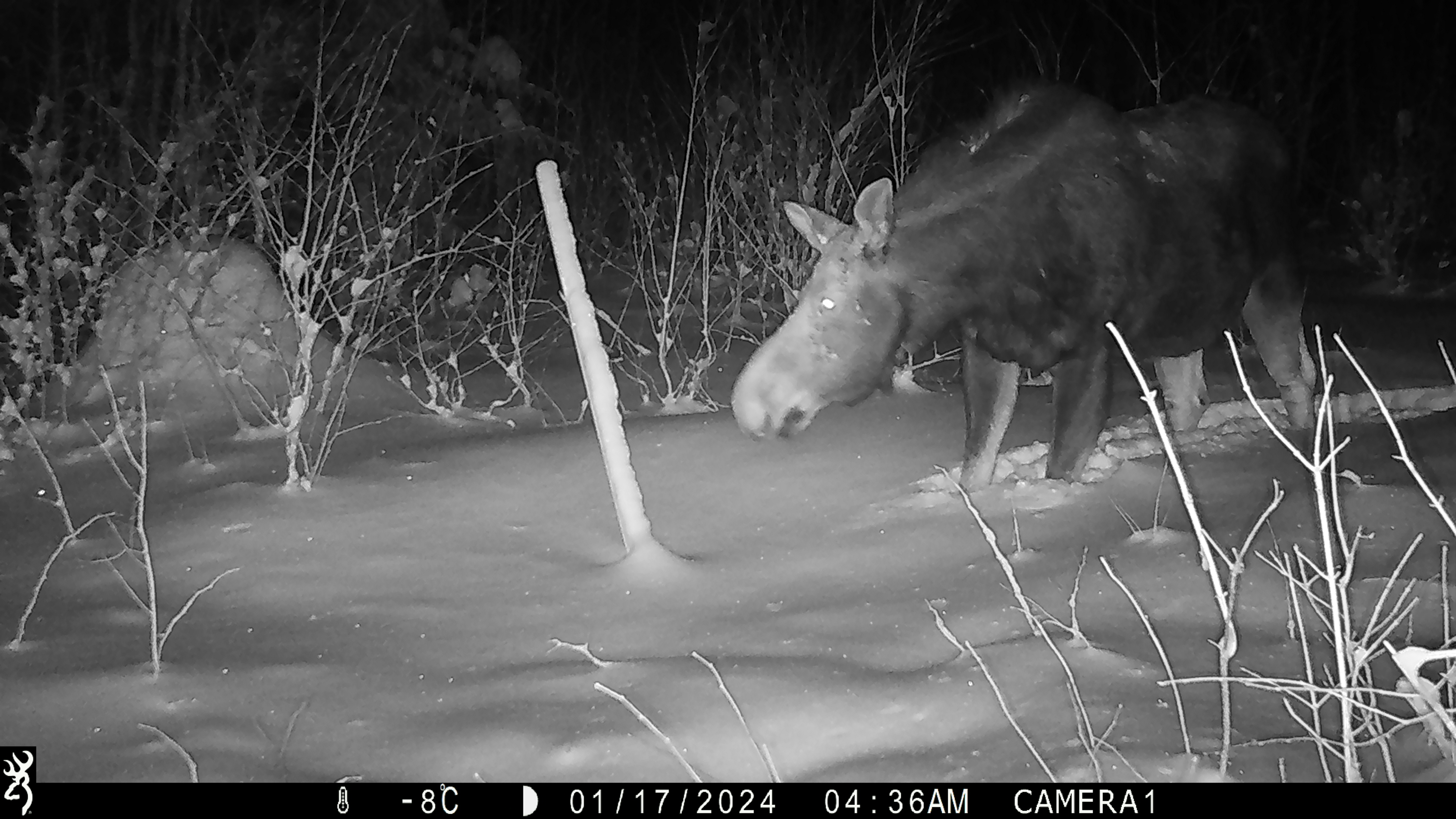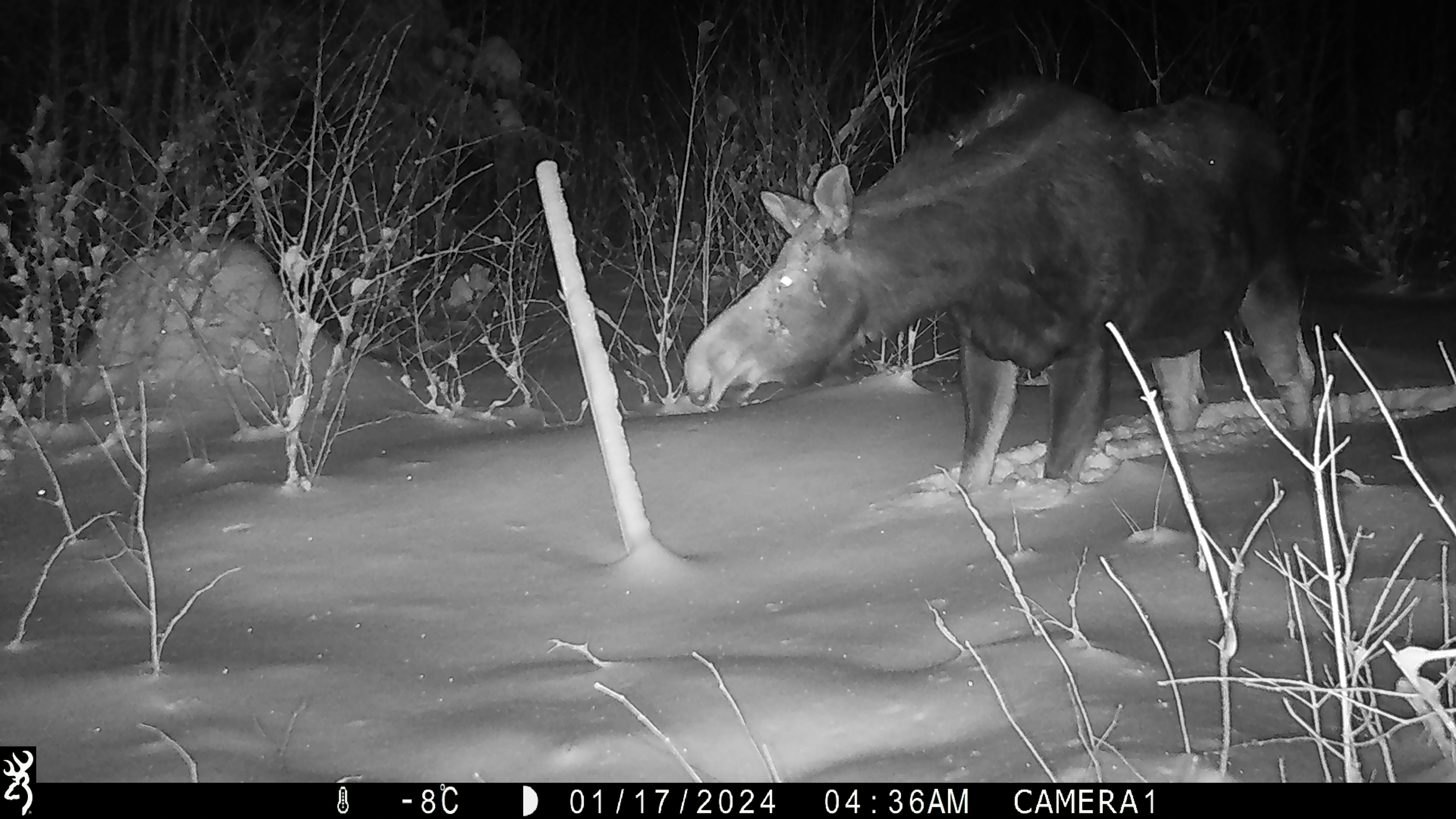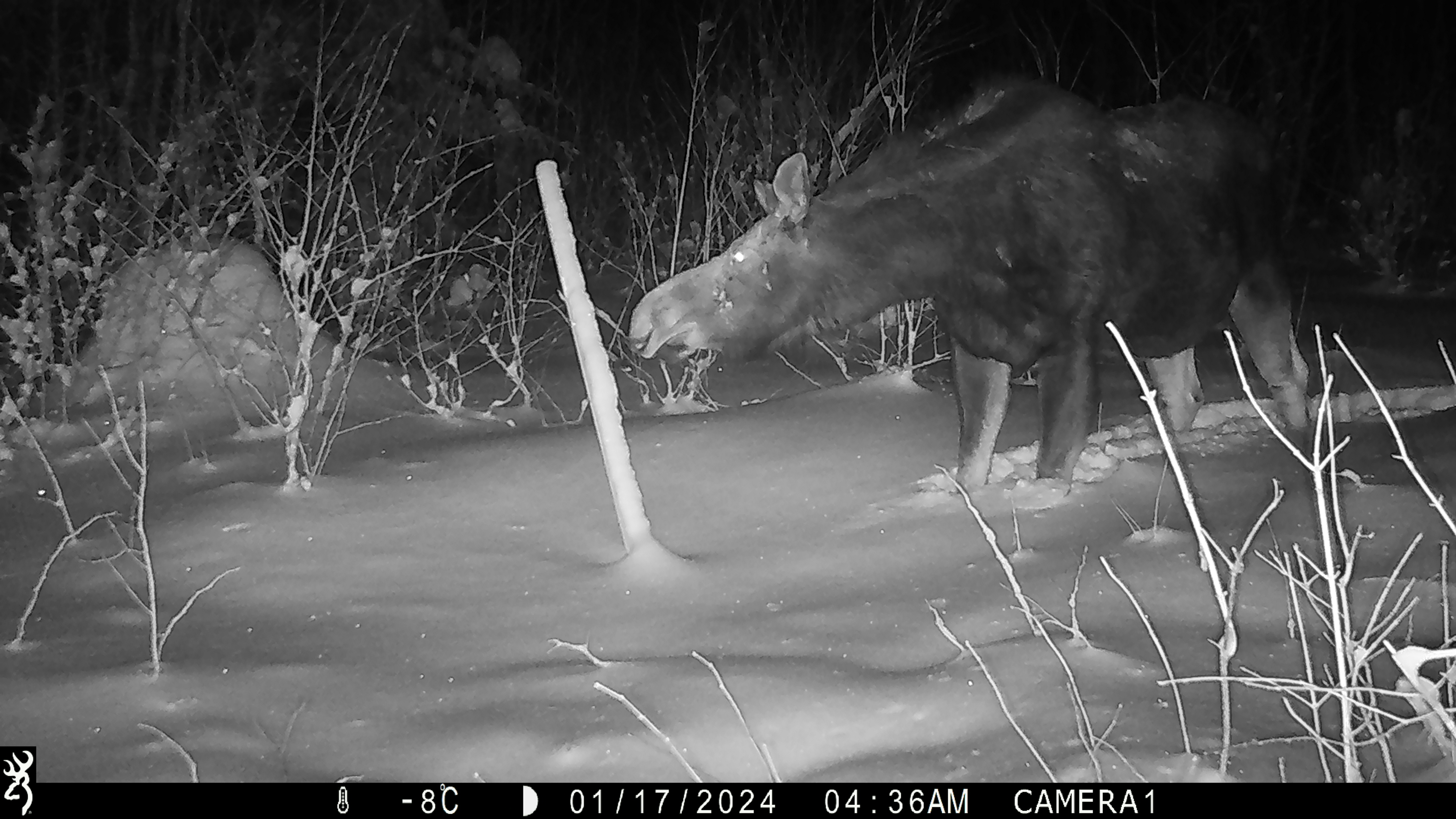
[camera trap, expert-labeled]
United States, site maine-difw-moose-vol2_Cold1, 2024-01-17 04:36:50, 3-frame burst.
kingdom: Animalia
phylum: Chordata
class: Mammalia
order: Artiodactyla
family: Cervidae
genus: Alces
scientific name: Alces alces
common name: moose